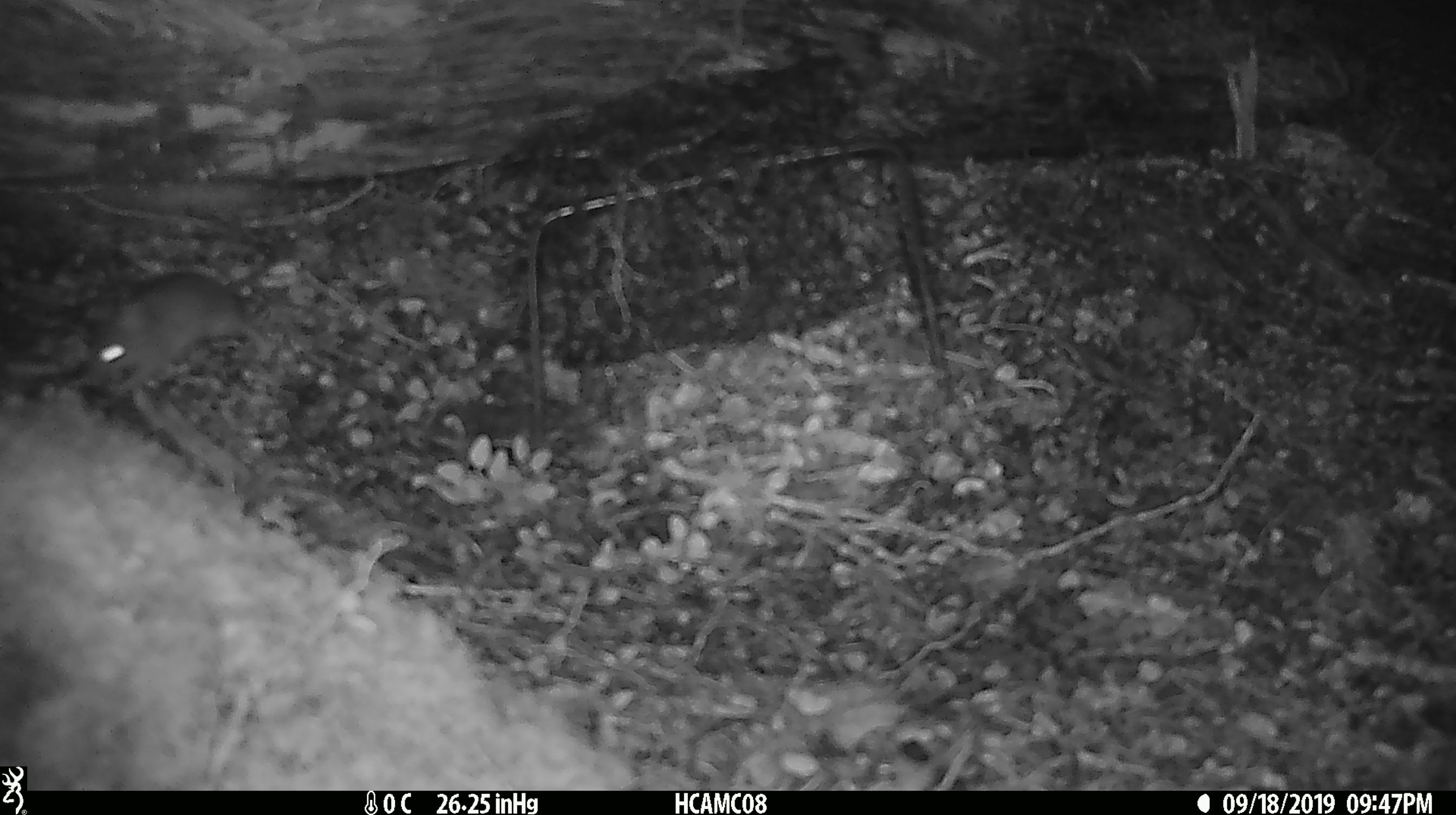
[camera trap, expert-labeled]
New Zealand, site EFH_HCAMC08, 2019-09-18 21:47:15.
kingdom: Animalia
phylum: Chordata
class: Mammalia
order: Rodentia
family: Muridae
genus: Mus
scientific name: Mus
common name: mouse